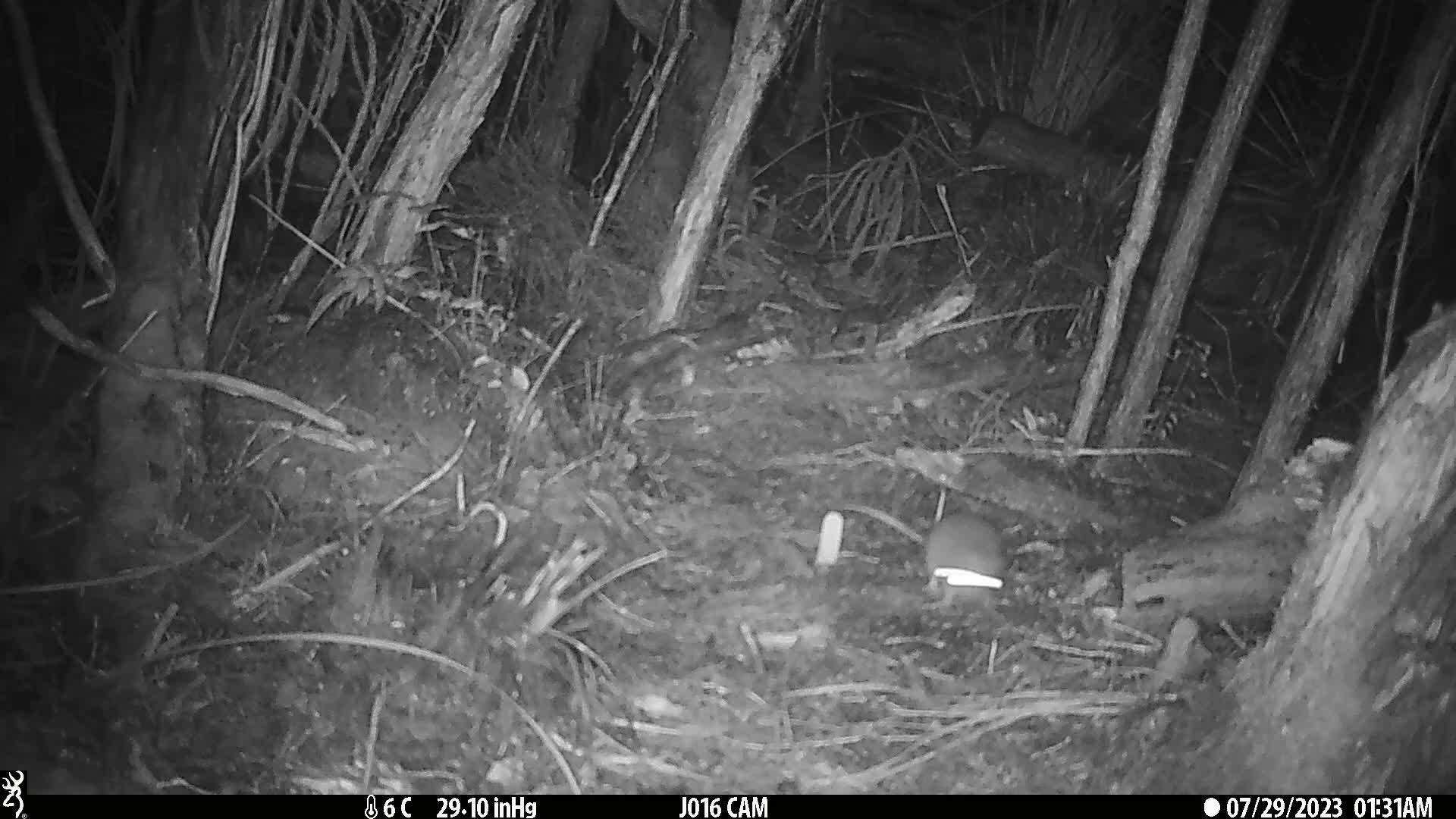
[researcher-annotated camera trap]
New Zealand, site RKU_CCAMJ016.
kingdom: Animalia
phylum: Chordata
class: Mammalia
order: Rodentia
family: Muridae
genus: Rattus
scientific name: Rattus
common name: rat